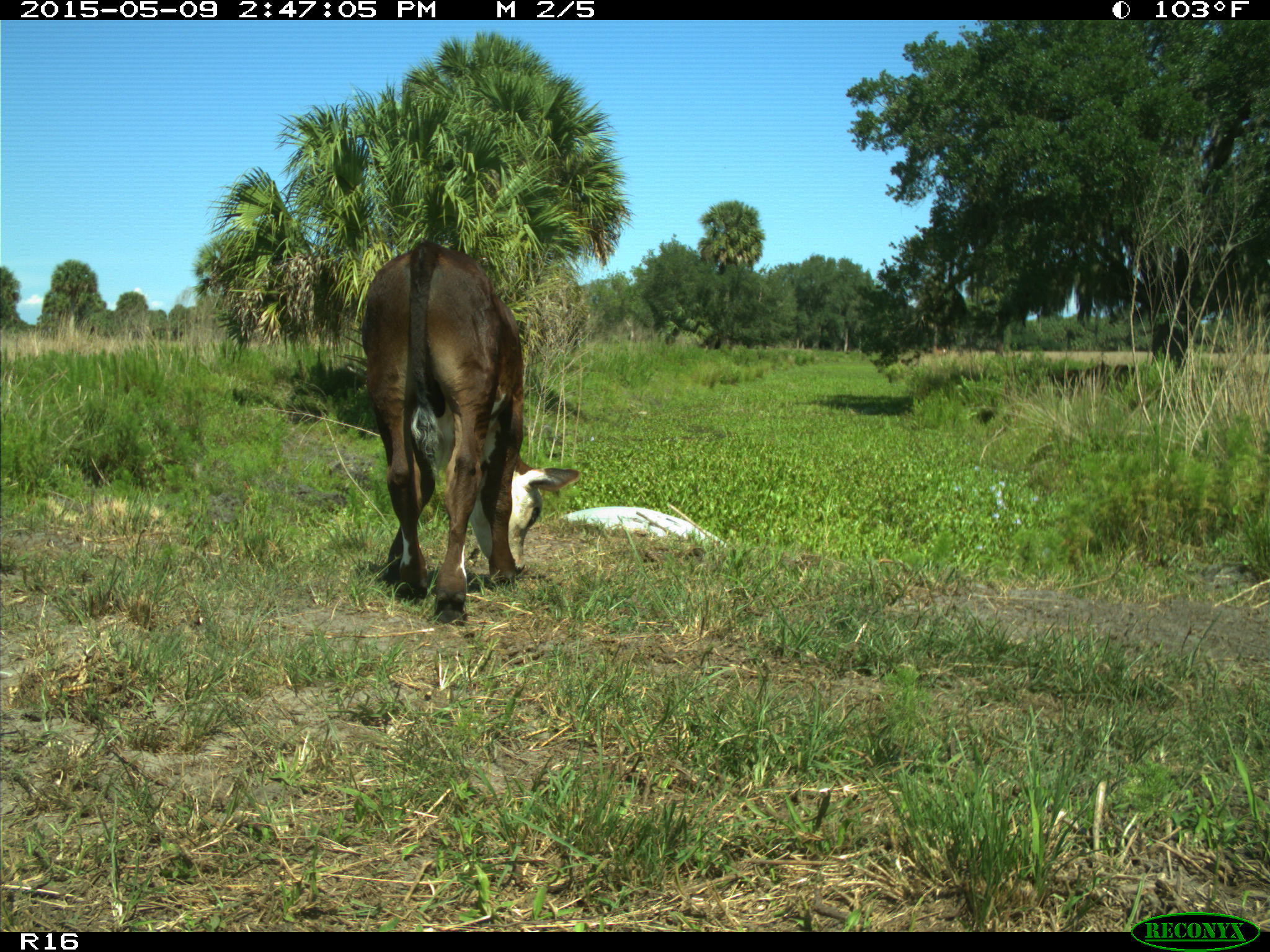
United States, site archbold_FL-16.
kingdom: Animalia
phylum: Chordata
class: Mammalia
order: Artiodactyla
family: Bovidae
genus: Bos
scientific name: Bos taurus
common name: domestic cow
Bos taurus (domestic cow).